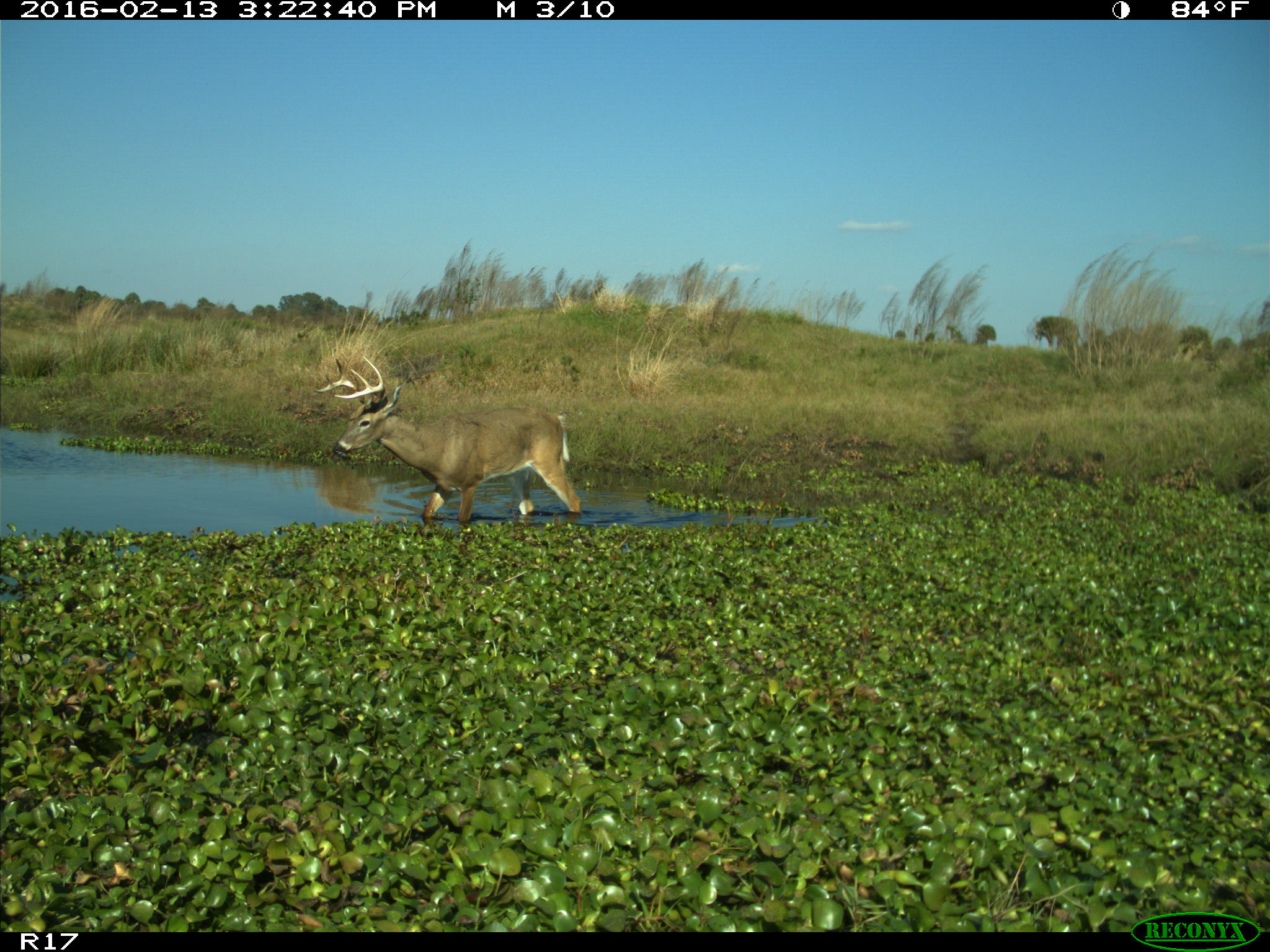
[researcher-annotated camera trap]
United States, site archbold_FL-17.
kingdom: Animalia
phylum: Chordata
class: Mammalia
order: Artiodactyla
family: Cervidae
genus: Odocoileus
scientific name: Odocoileus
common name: deer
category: unidentified deer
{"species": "unidentified deer (deer) (Odocoileus)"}